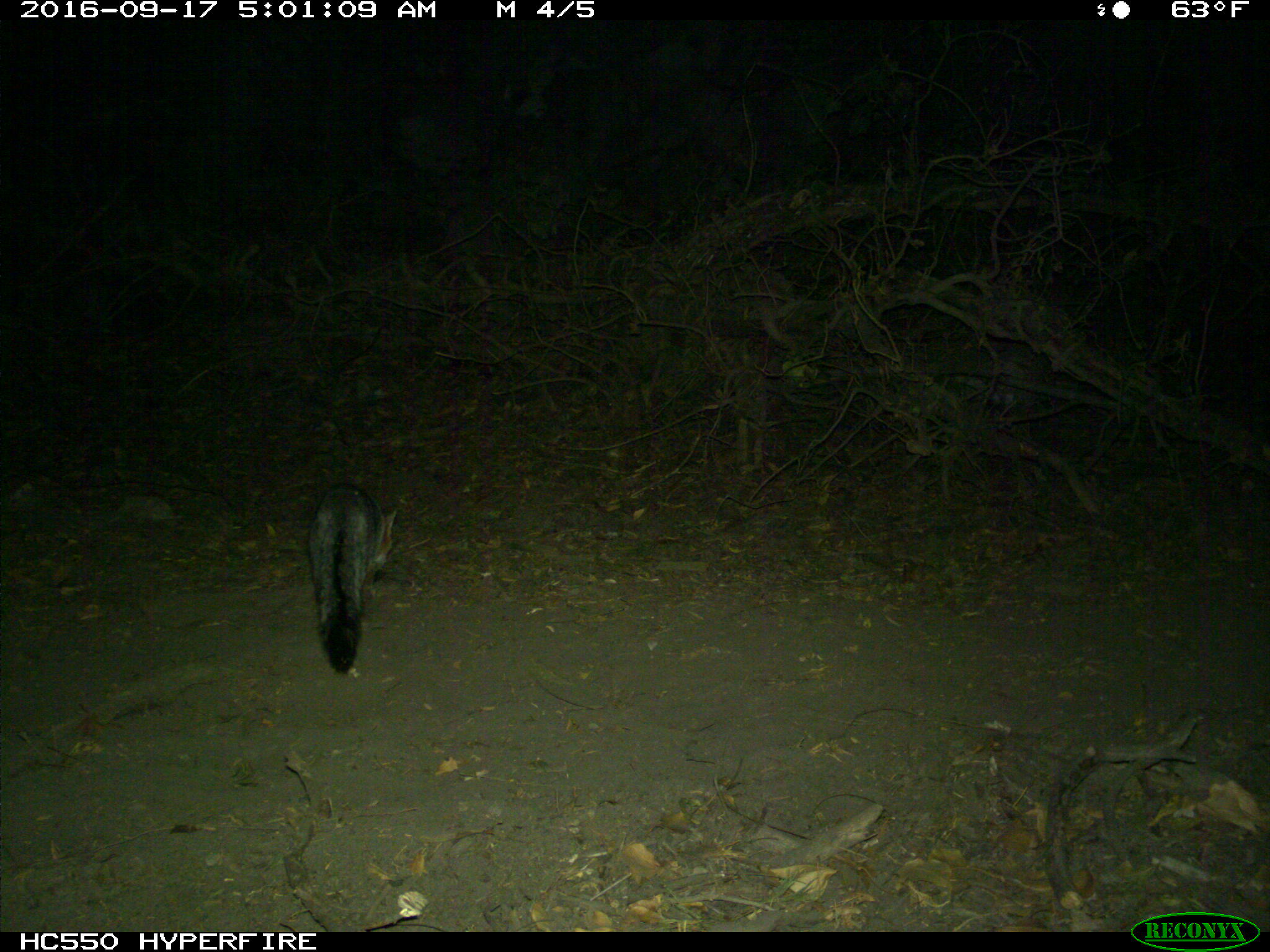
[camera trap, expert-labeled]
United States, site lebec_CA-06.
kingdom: Animalia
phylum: Chordata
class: Mammalia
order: Carnivora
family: Canidae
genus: Urocyon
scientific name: Urocyon cinereoargenteus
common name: gray fox